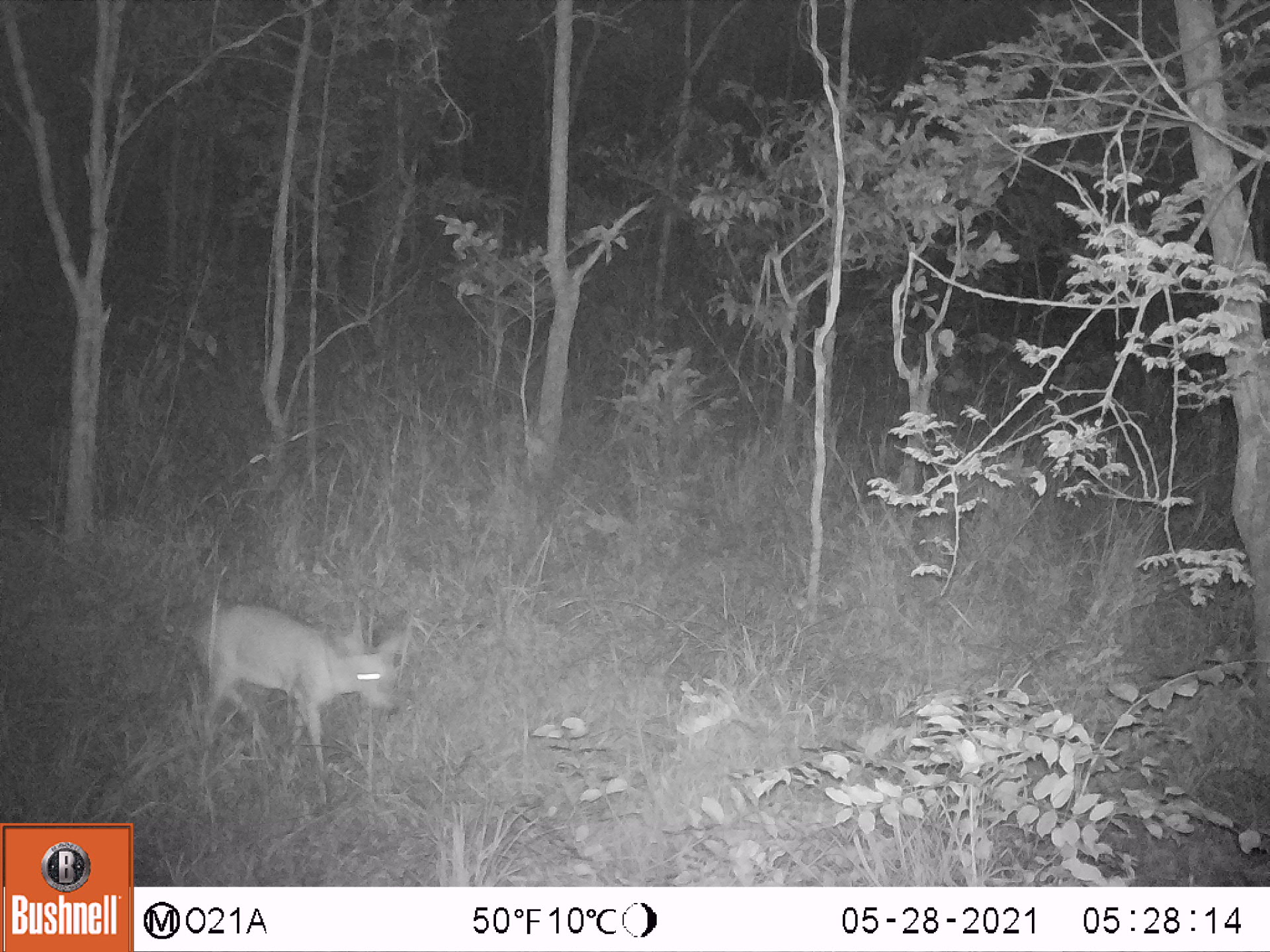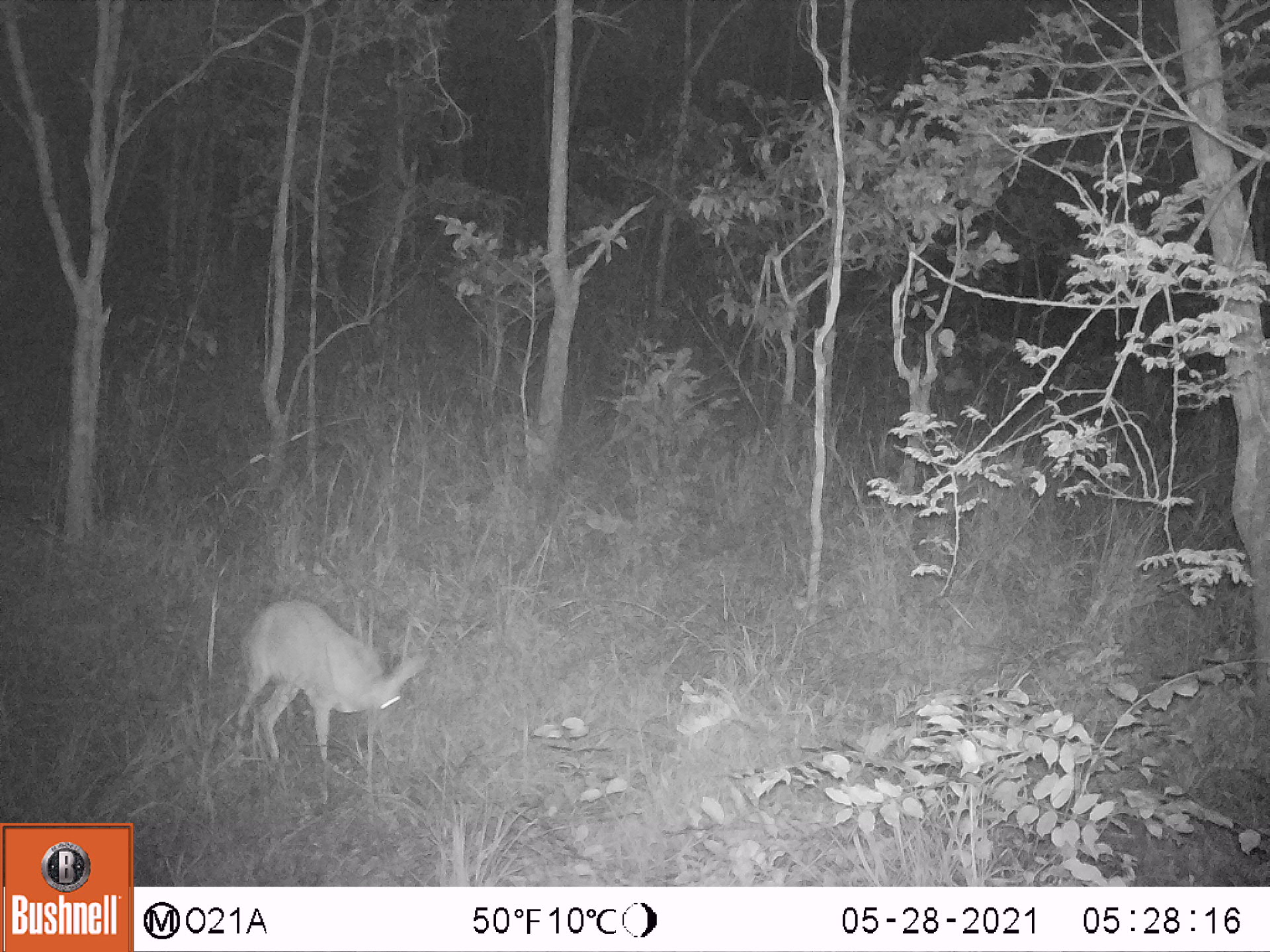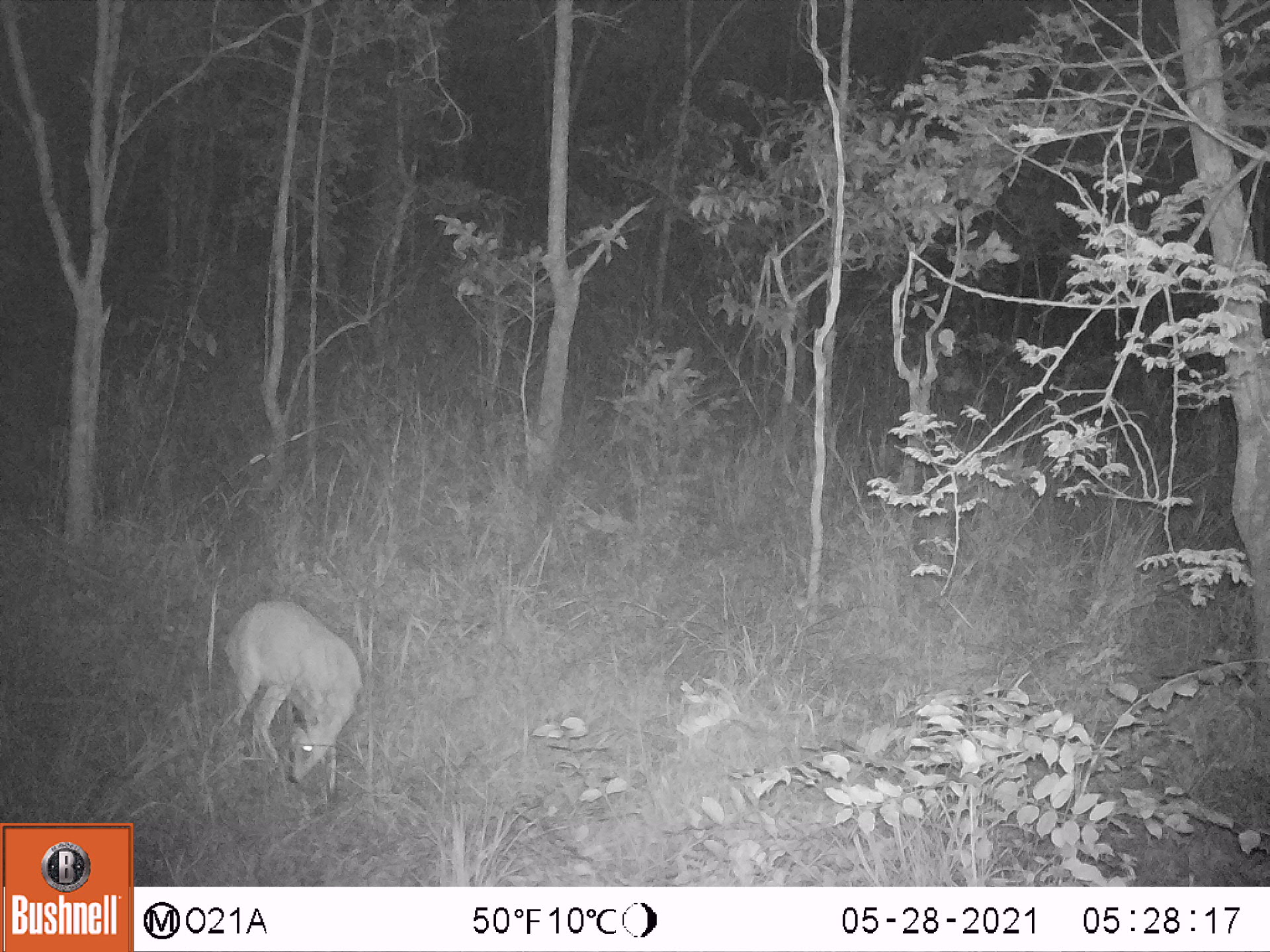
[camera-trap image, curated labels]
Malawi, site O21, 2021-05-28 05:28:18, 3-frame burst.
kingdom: Animalia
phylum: Chordata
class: Mammalia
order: Artiodactyla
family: Bovidae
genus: Sylvicapra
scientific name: Sylvicapra grimmia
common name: common duiker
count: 1